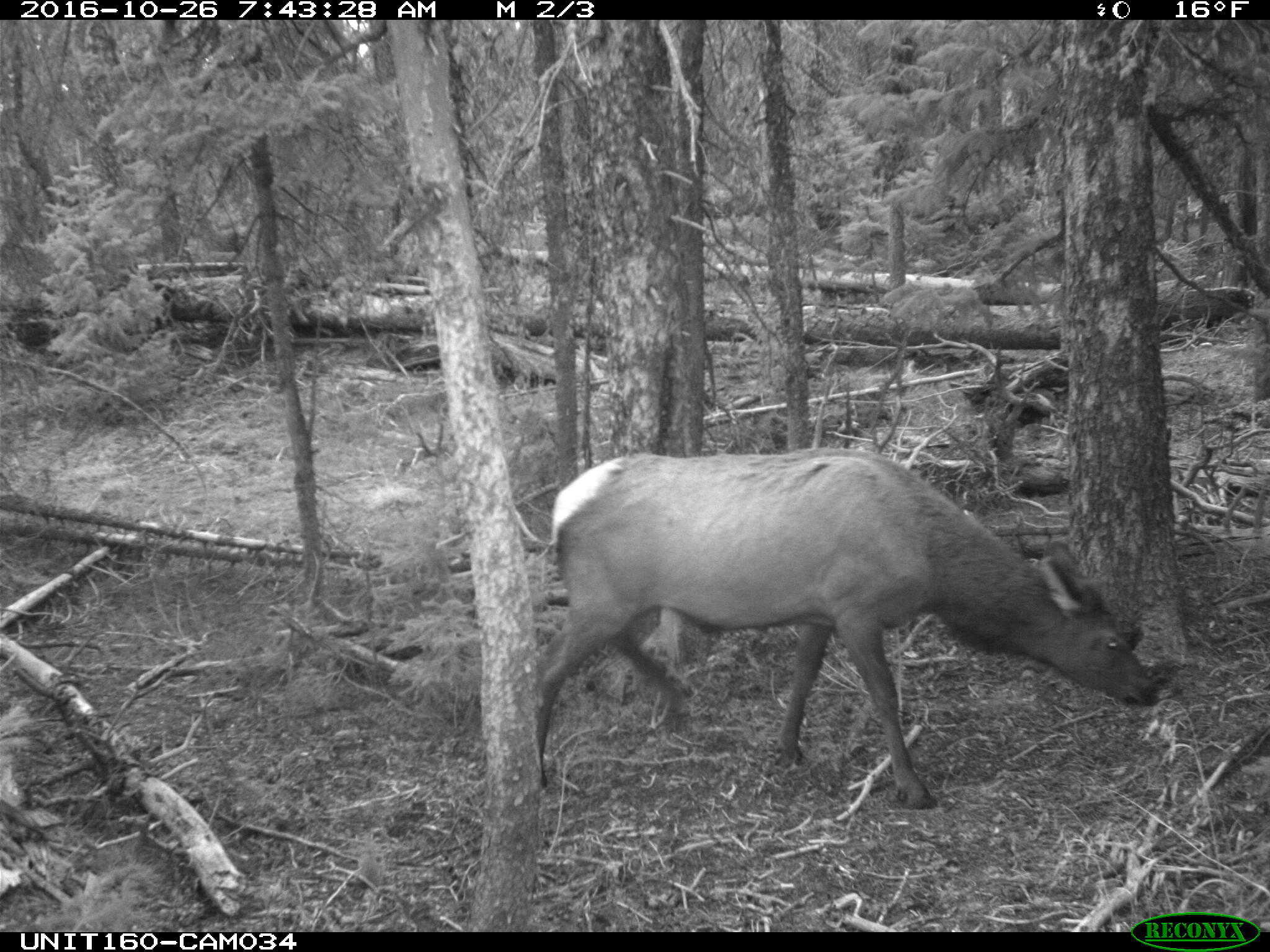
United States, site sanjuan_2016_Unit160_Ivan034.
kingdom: Animalia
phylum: Chordata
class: Mammalia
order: Artiodactyla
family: Cervidae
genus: Cervus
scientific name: Cervus elaphus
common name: red deer